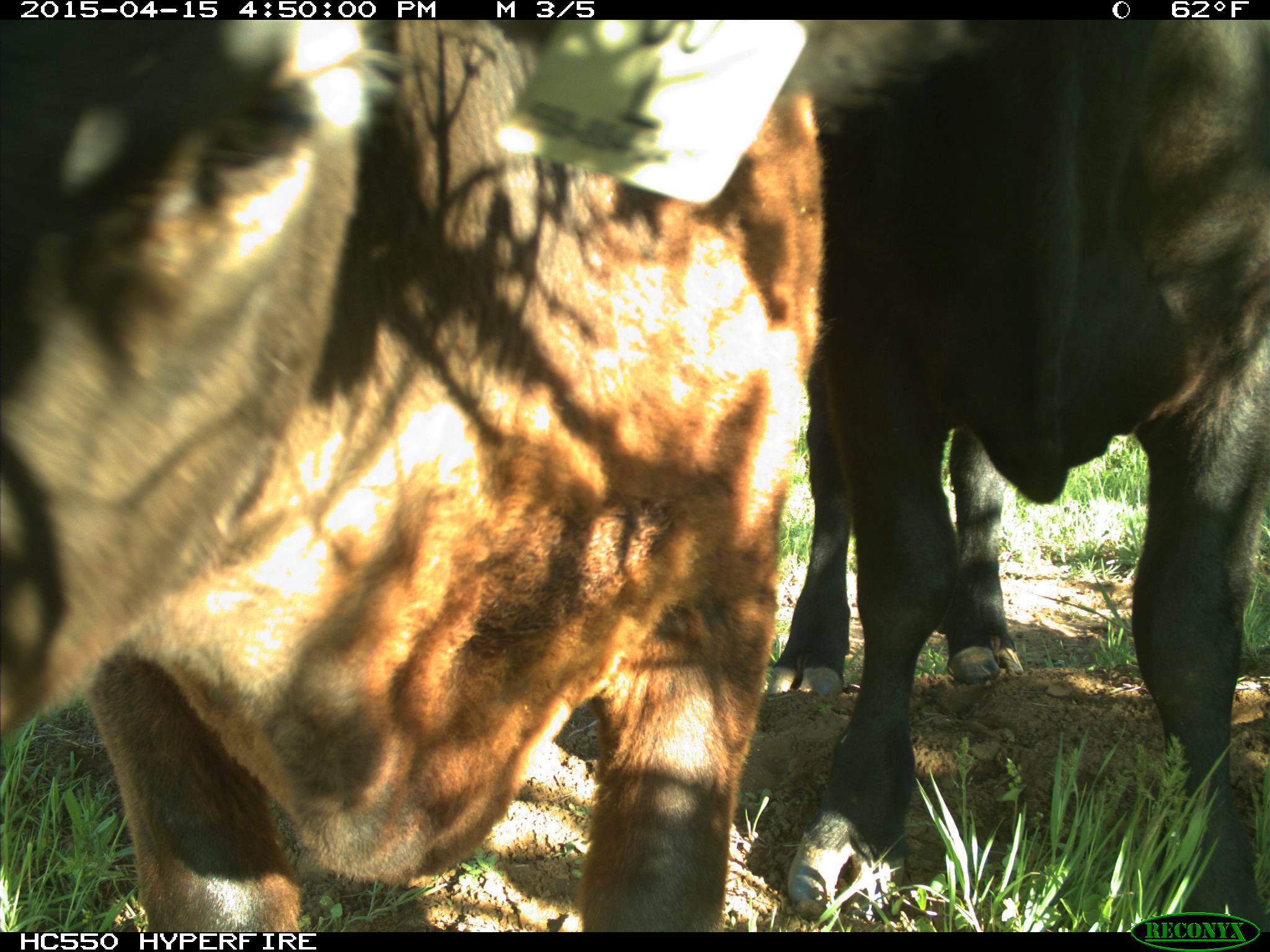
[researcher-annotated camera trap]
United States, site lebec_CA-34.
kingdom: Animalia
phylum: Chordata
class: Mammalia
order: Artiodactyla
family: Bovidae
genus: Bos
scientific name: Bos taurus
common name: domestic cow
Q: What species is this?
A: Bos taurus (domestic cow).